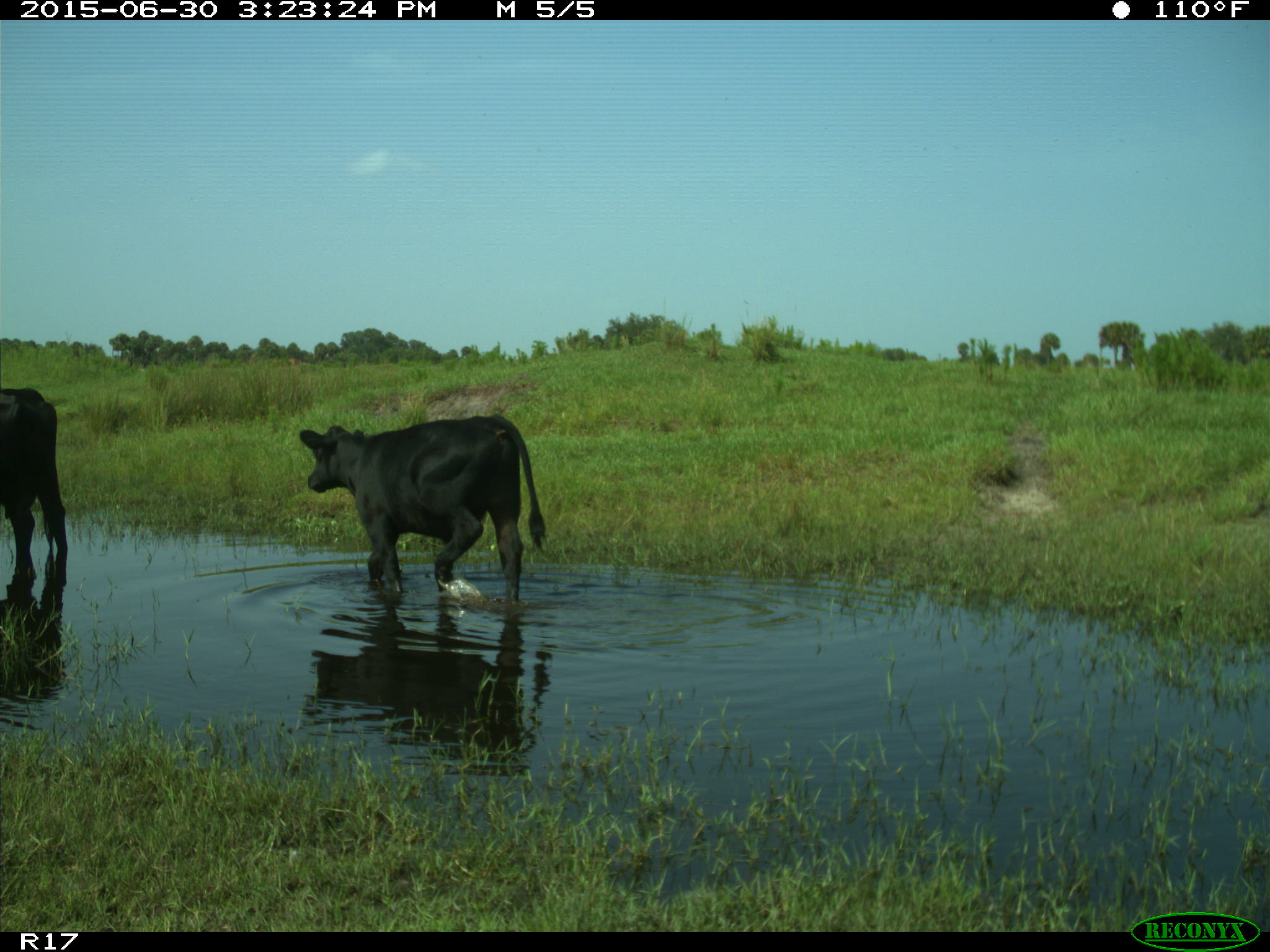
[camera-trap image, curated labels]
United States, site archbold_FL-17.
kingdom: Animalia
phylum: Chordata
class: Mammalia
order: Artiodactyla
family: Bovidae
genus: Bos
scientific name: Bos taurus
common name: domestic cow